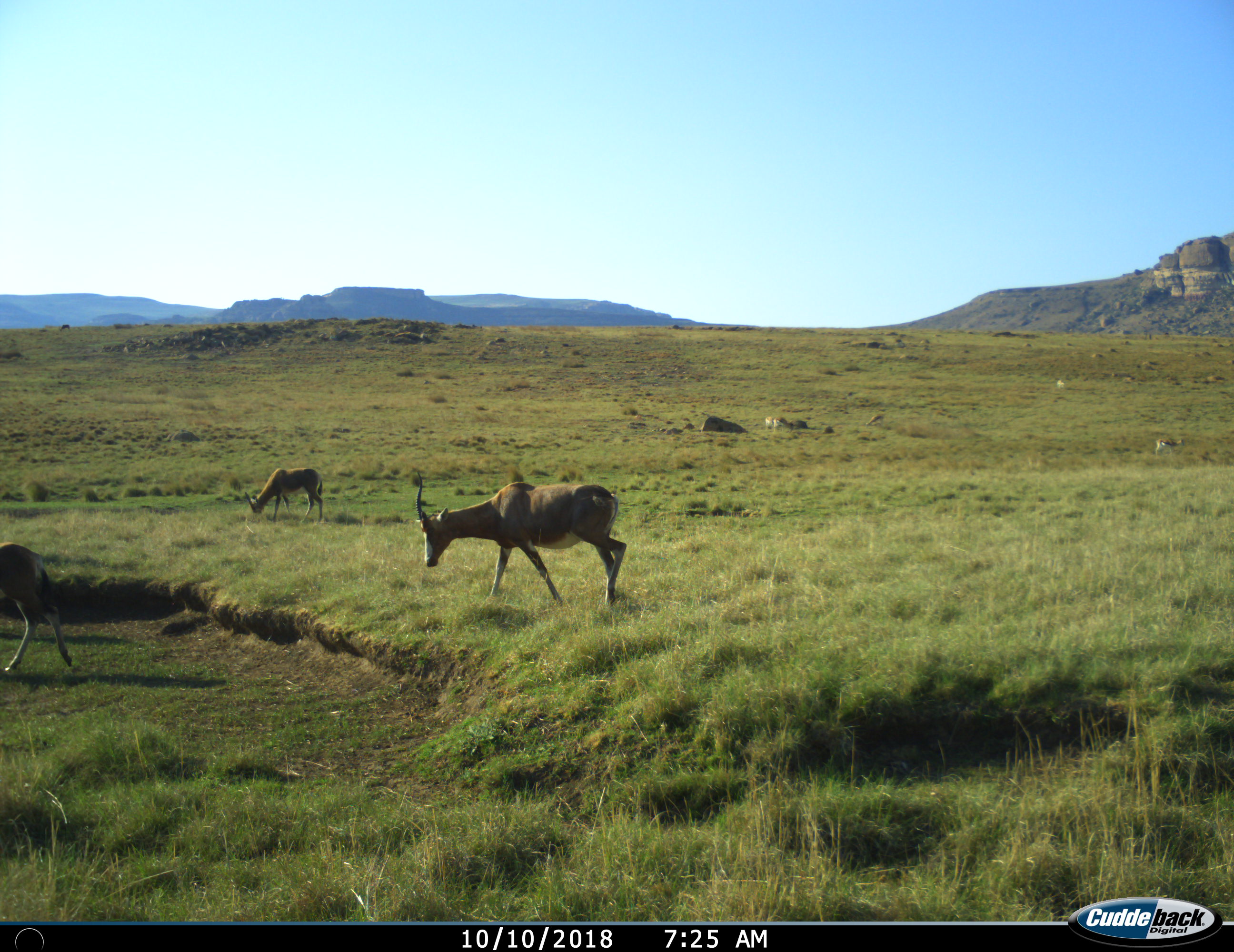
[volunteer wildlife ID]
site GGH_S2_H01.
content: unidentified animal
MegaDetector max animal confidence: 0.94